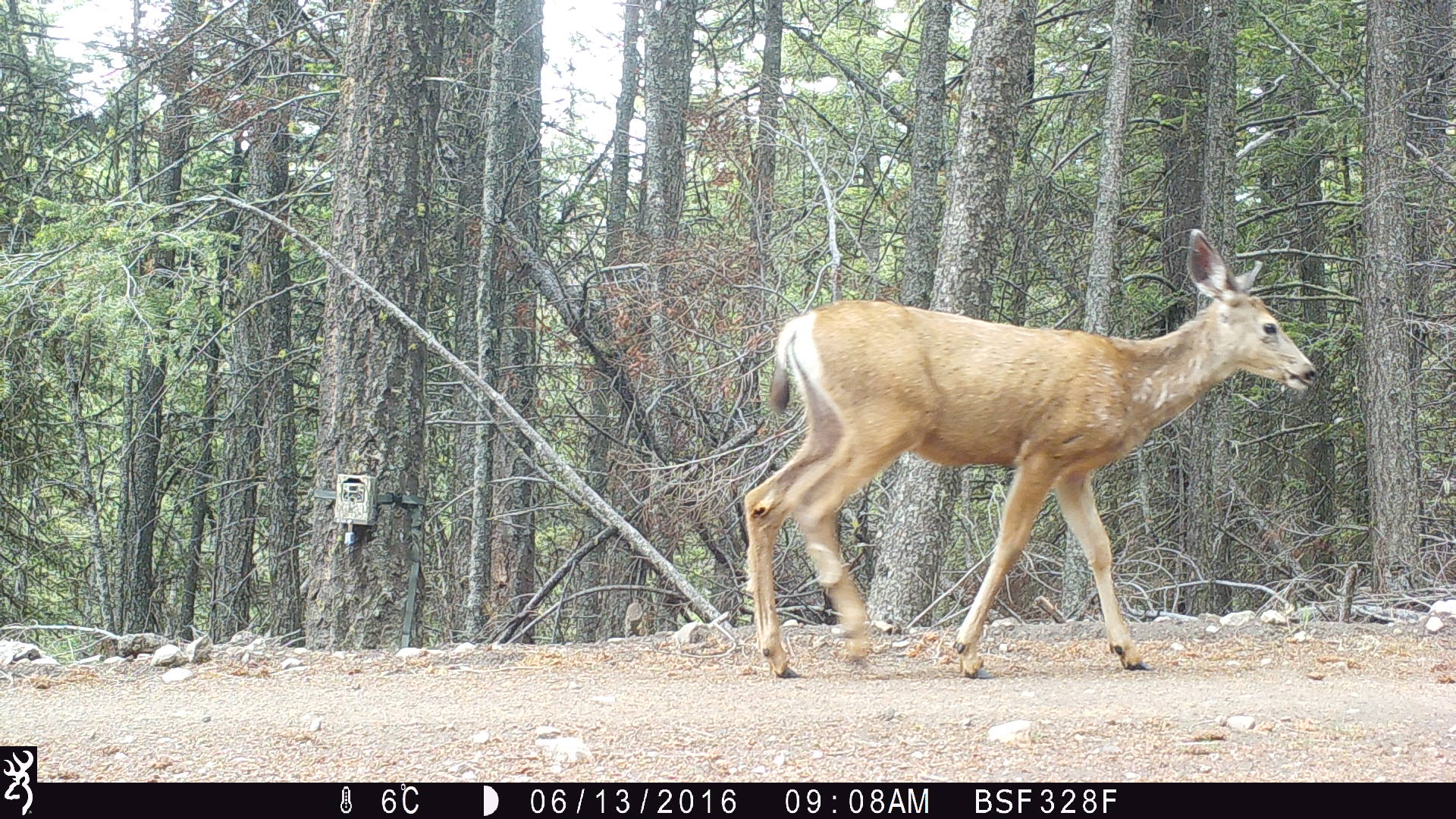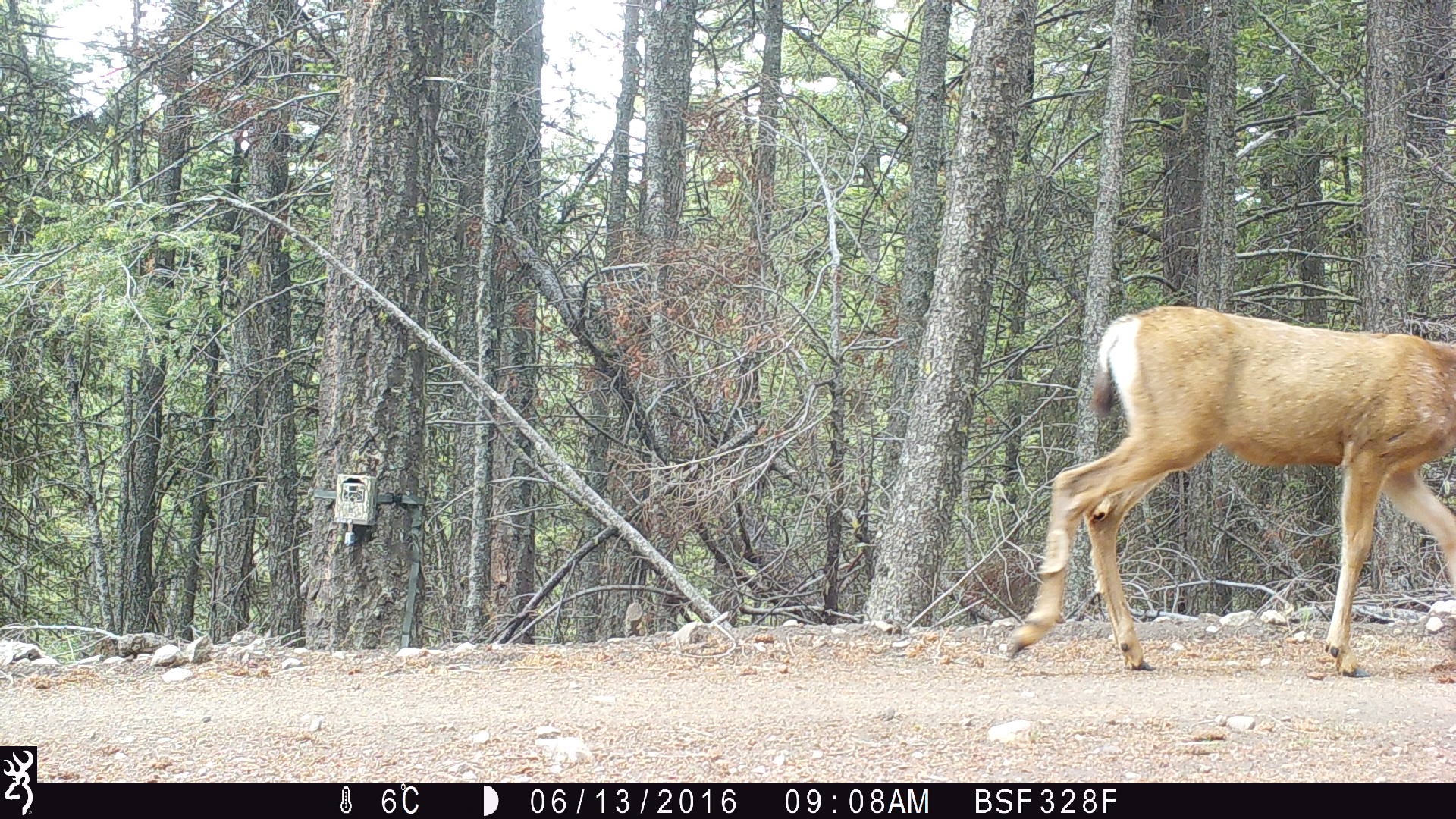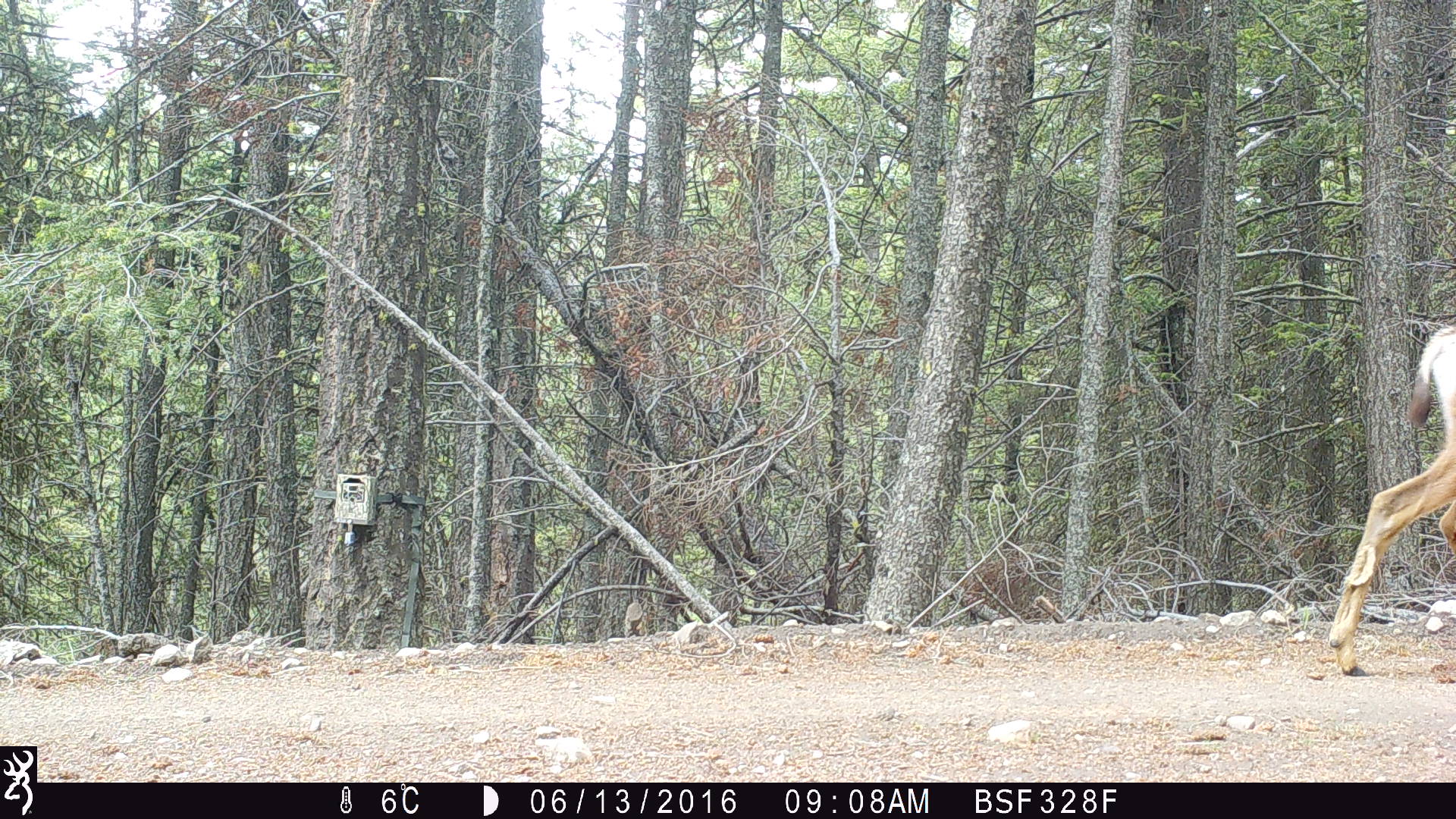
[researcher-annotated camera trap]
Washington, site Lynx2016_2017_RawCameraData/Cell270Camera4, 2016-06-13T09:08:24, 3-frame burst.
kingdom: Animalia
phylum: Chordata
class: Mammalia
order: Artiodactyla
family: Cervidae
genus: Odocoileus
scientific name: Odocoileus hemionus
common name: mule deer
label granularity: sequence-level